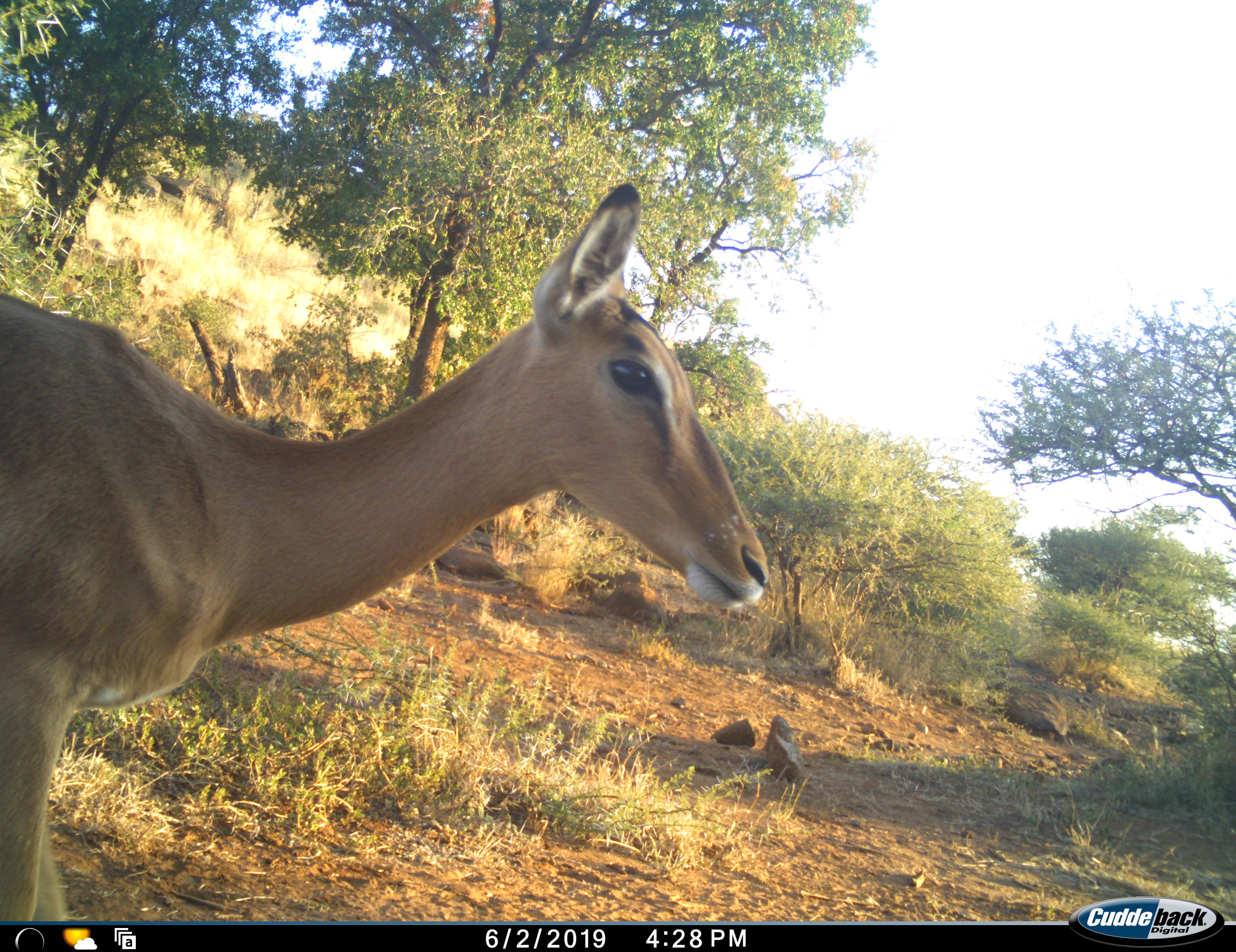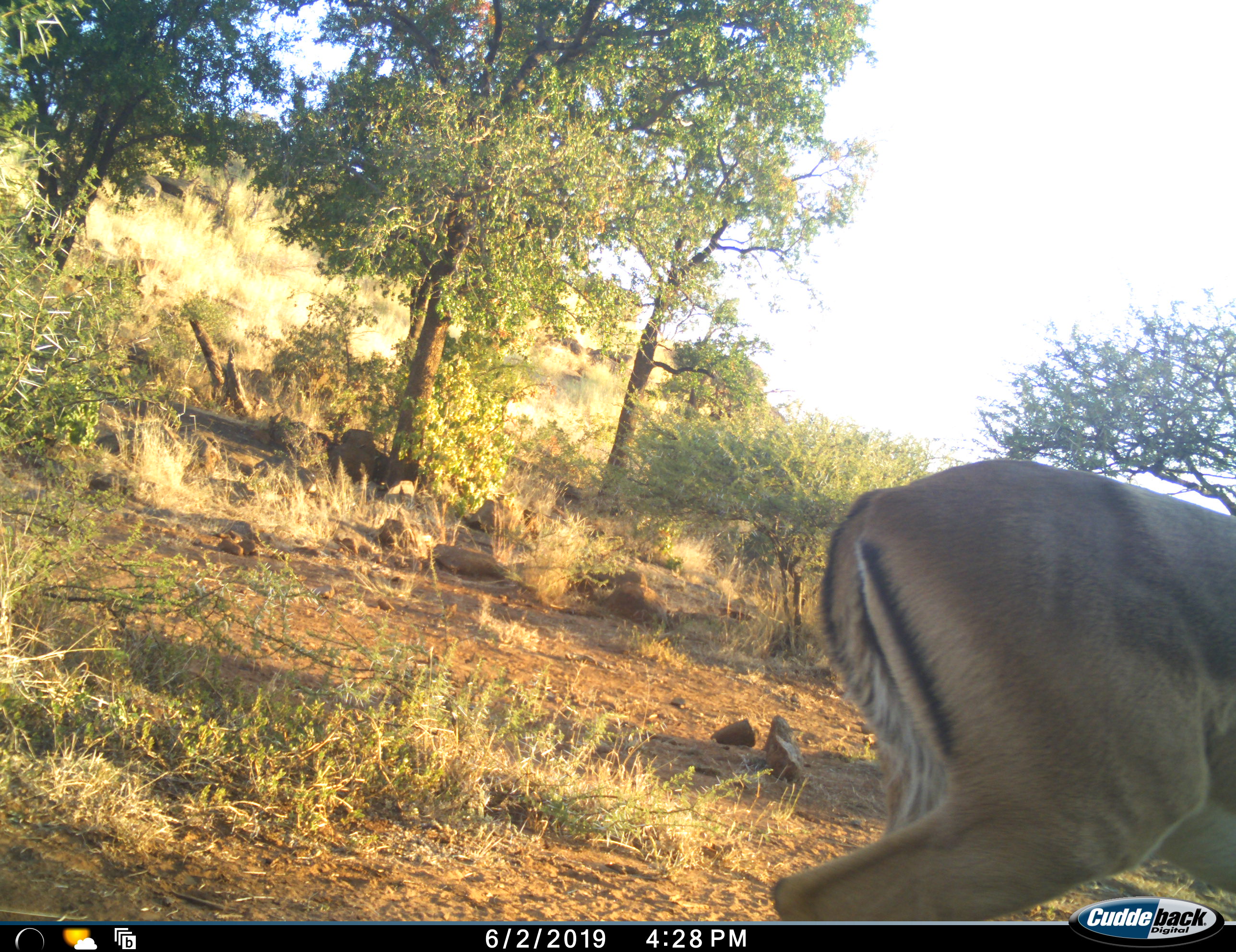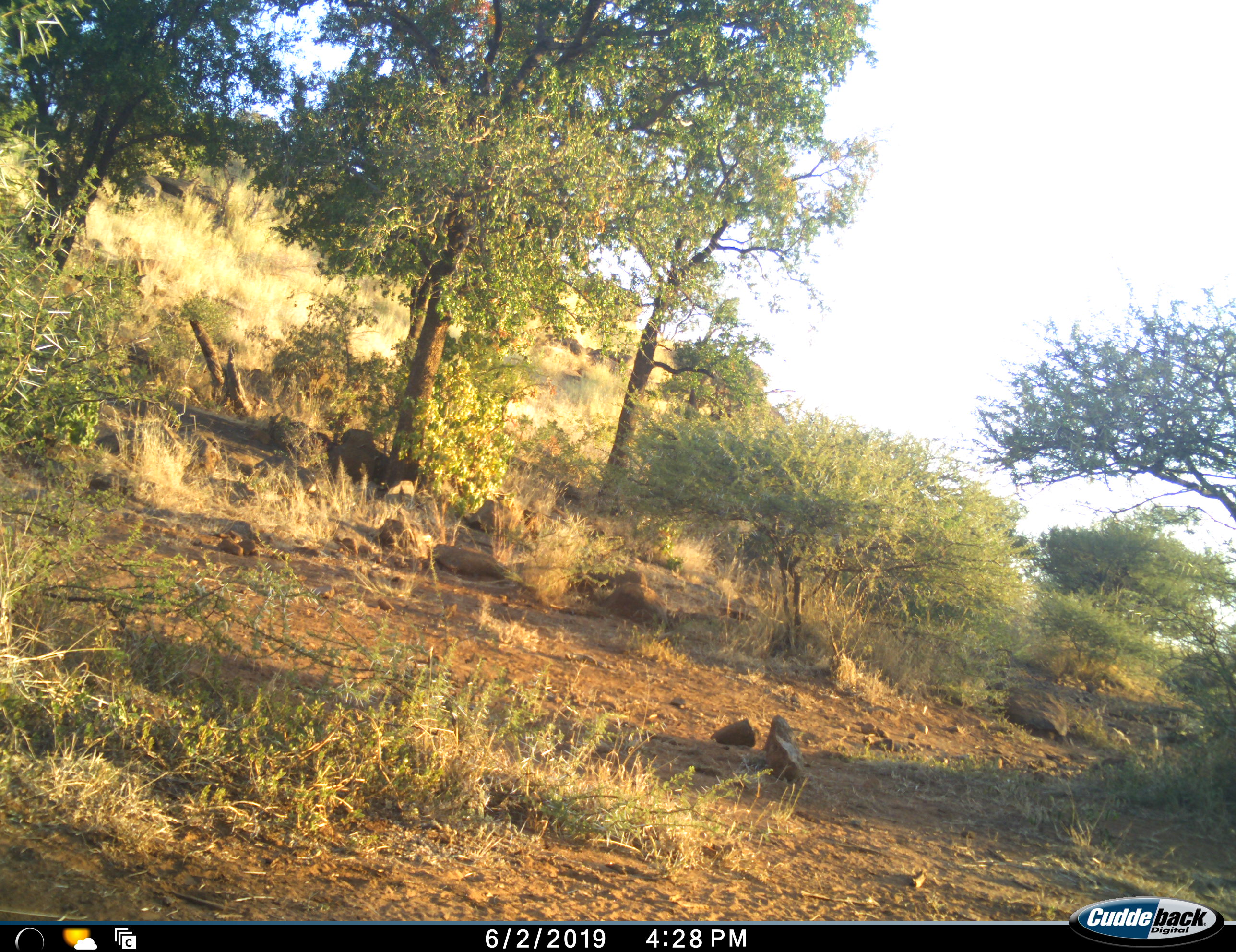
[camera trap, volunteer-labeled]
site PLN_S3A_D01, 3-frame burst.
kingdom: Animalia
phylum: Chordata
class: Mammalia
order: Artiodactyla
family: Bovidae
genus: Aepyceros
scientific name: Aepyceros melampus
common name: impala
Impala (Aepyceros melampus), count 1. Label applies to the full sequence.